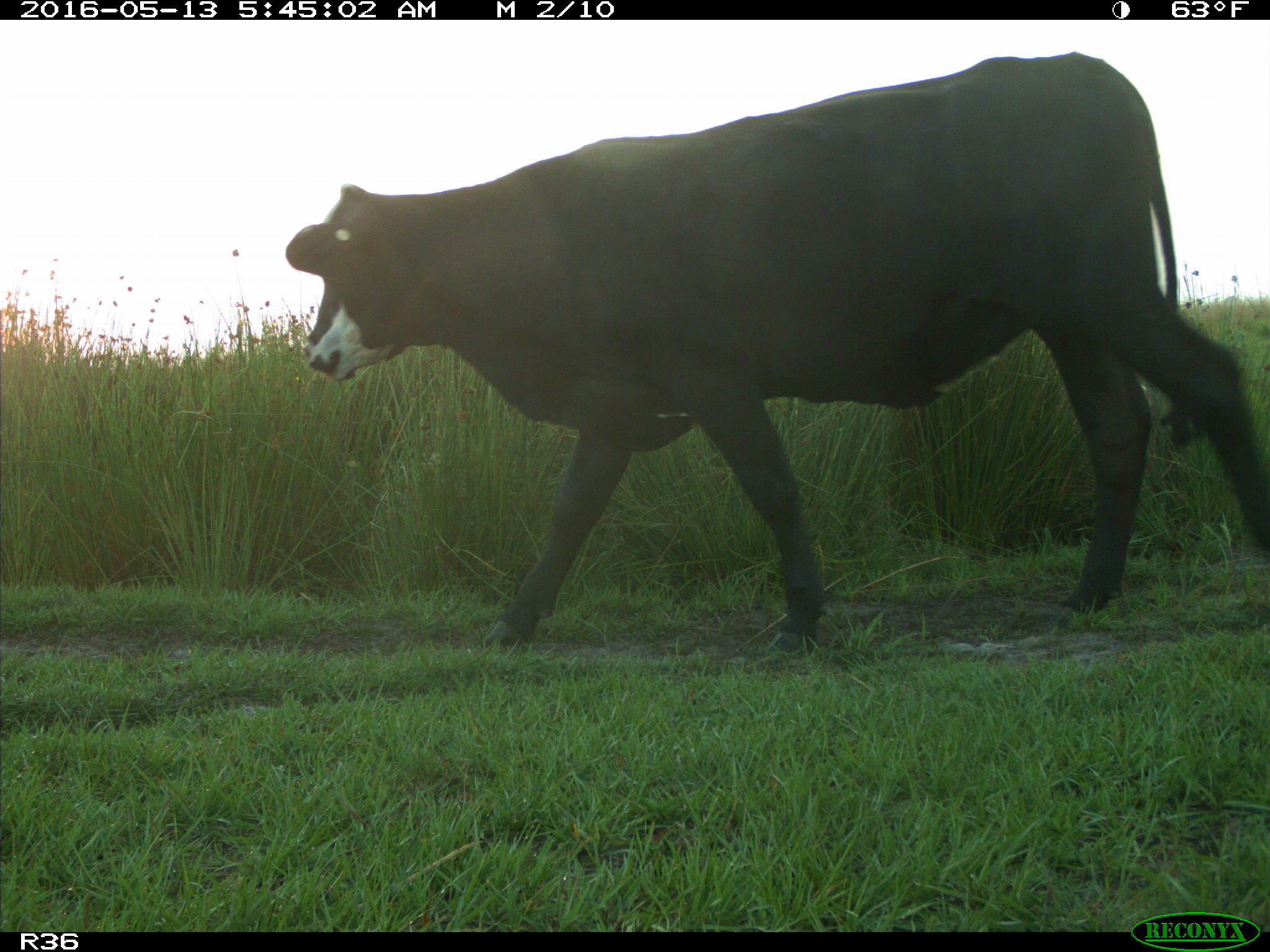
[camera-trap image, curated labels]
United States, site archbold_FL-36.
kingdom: Animalia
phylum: Chordata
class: Mammalia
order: Artiodactyla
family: Bovidae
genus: Bos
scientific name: Bos taurus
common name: domestic cow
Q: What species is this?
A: Bos taurus (domestic cow).